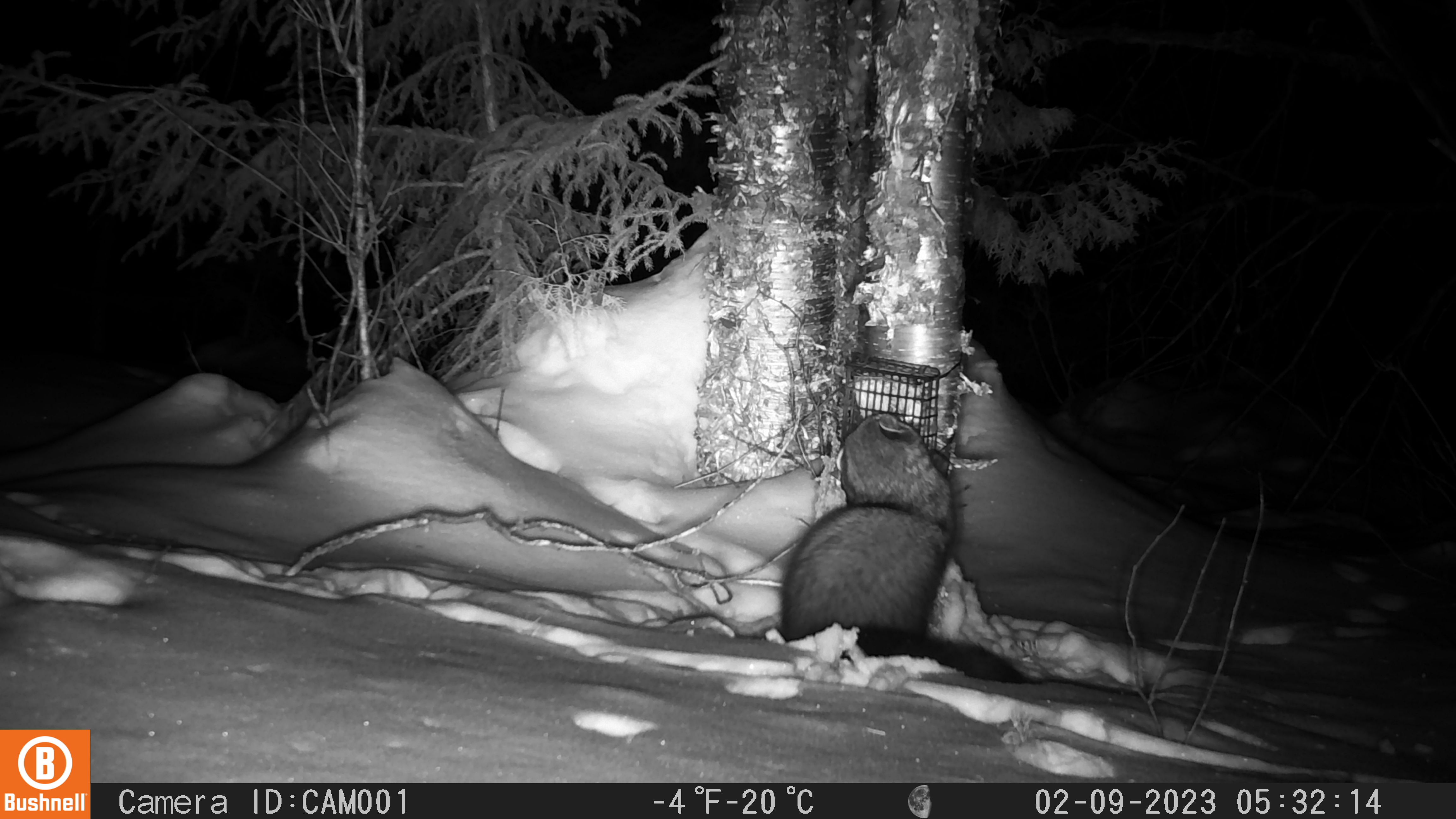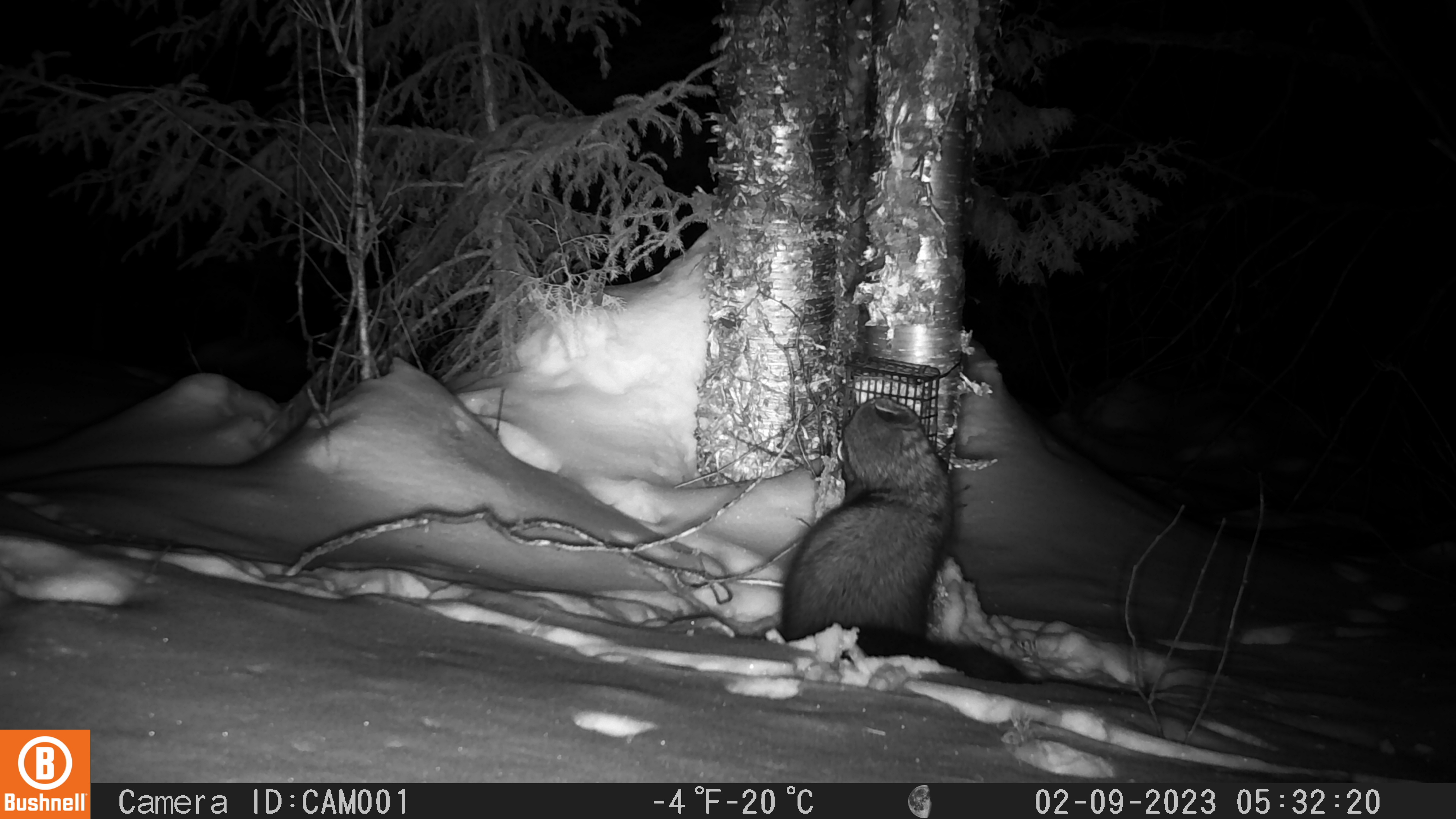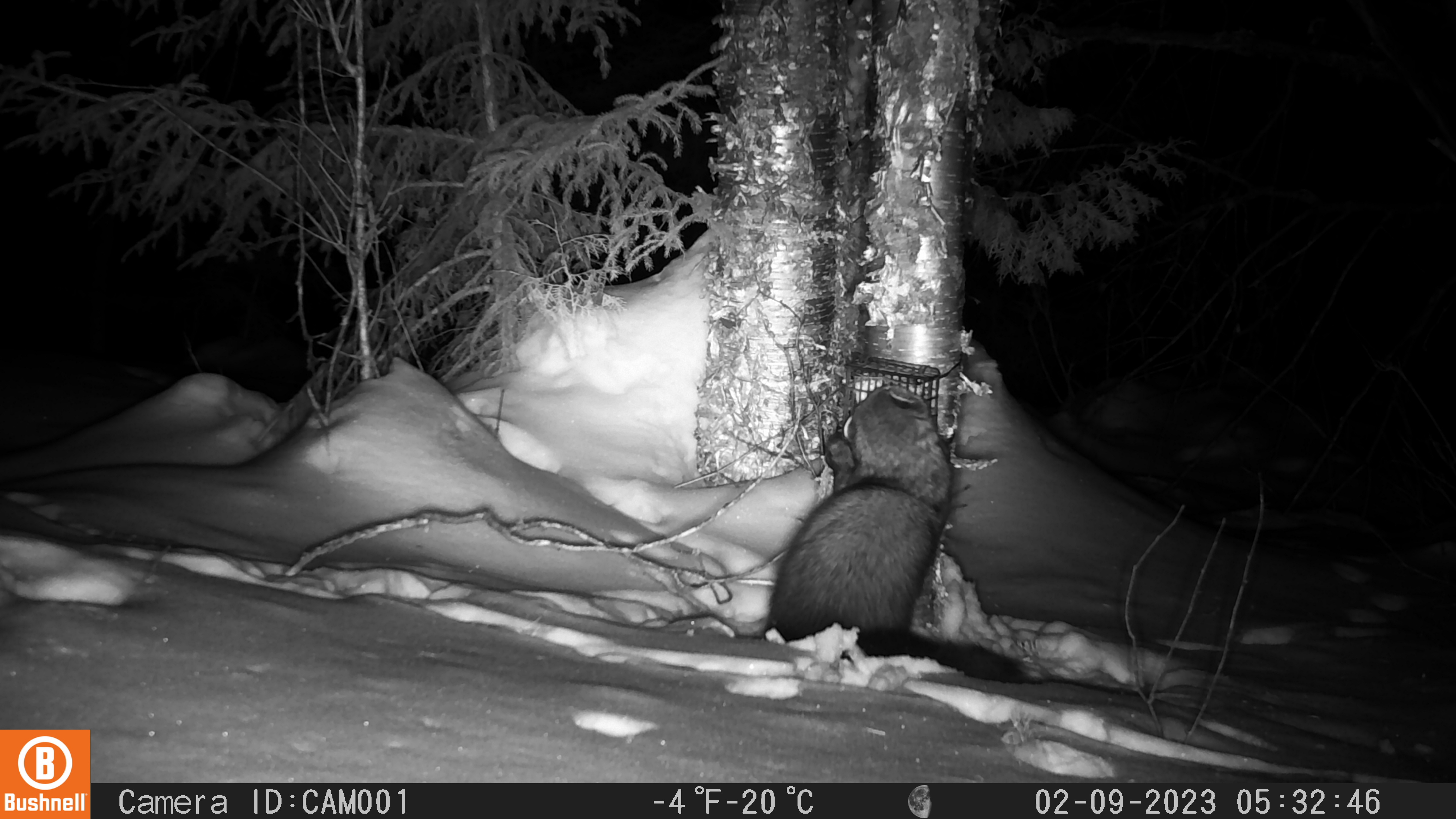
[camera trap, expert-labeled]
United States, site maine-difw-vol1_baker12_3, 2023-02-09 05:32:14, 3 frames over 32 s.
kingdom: Animalia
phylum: Chordata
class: Mammalia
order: Carnivora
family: Mustelidae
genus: Pekania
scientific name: Pekania pennanti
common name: fisher